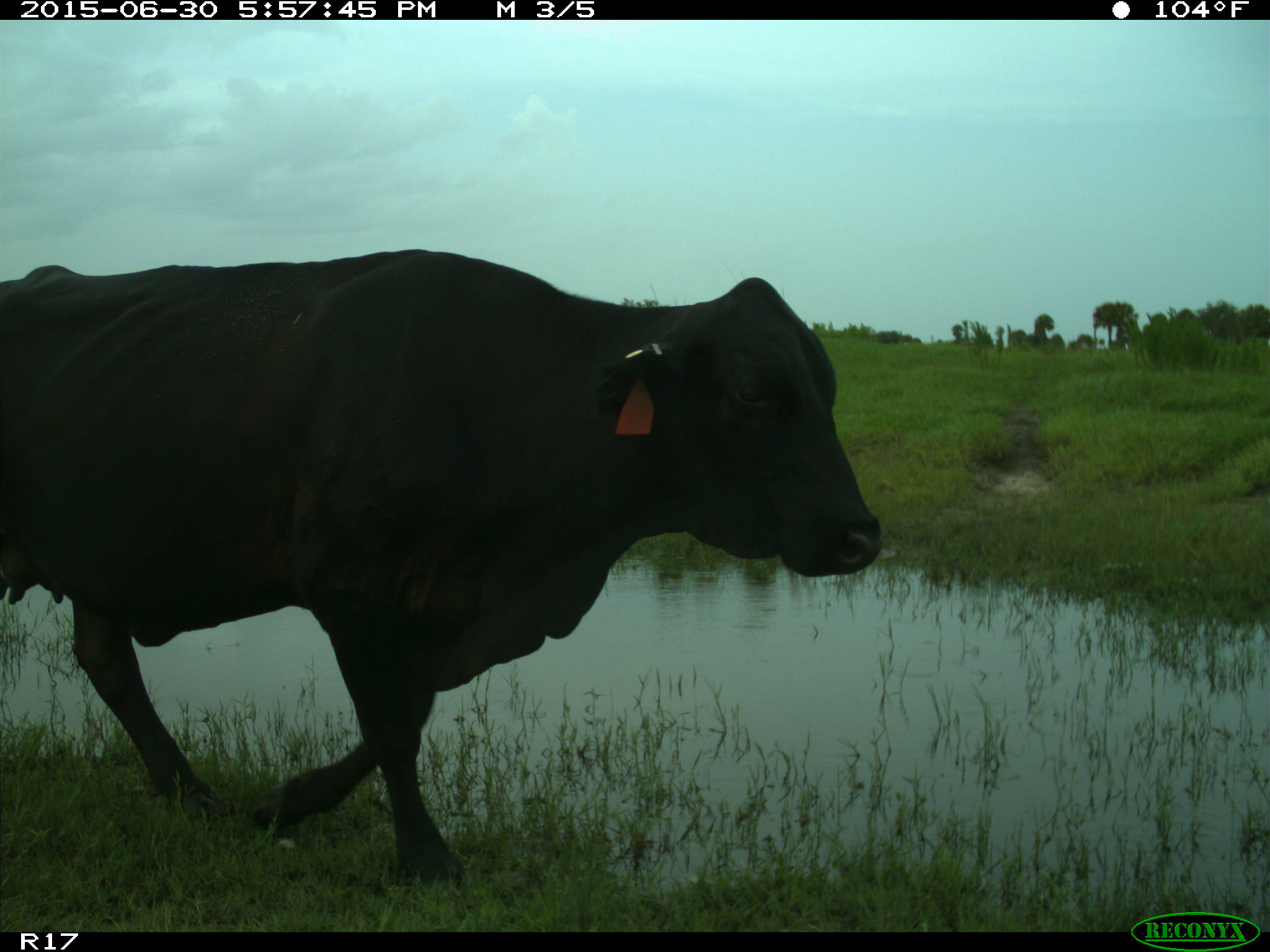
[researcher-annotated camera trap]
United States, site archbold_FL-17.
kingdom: Animalia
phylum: Chordata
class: Mammalia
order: Artiodactyla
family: Bovidae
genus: Bos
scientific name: Bos taurus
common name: domestic cow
Bos taurus (domestic cow).